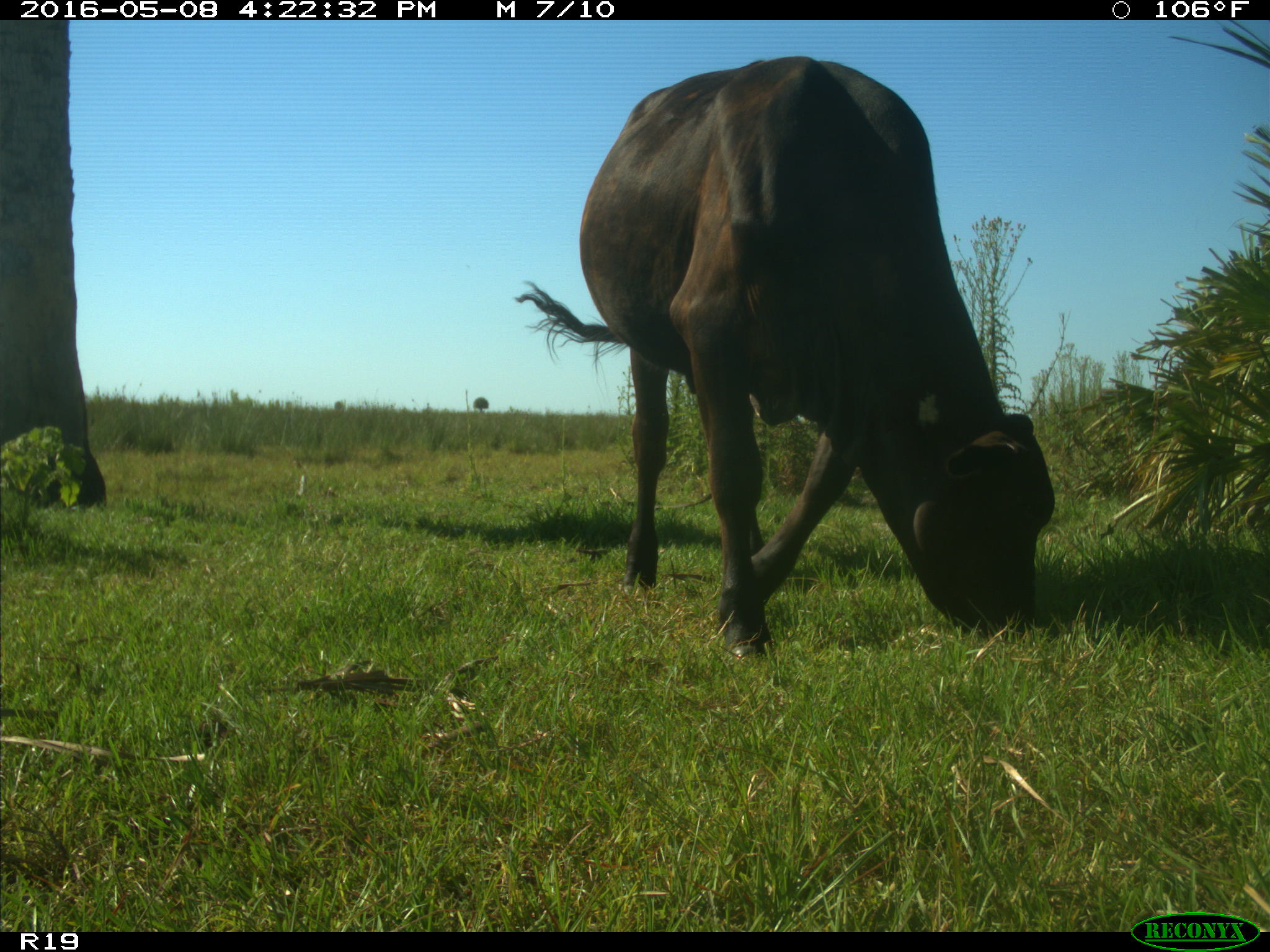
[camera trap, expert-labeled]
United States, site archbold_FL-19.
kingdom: Animalia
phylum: Chordata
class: Mammalia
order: Artiodactyla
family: Bovidae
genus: Bos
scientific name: Bos taurus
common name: domestic cow